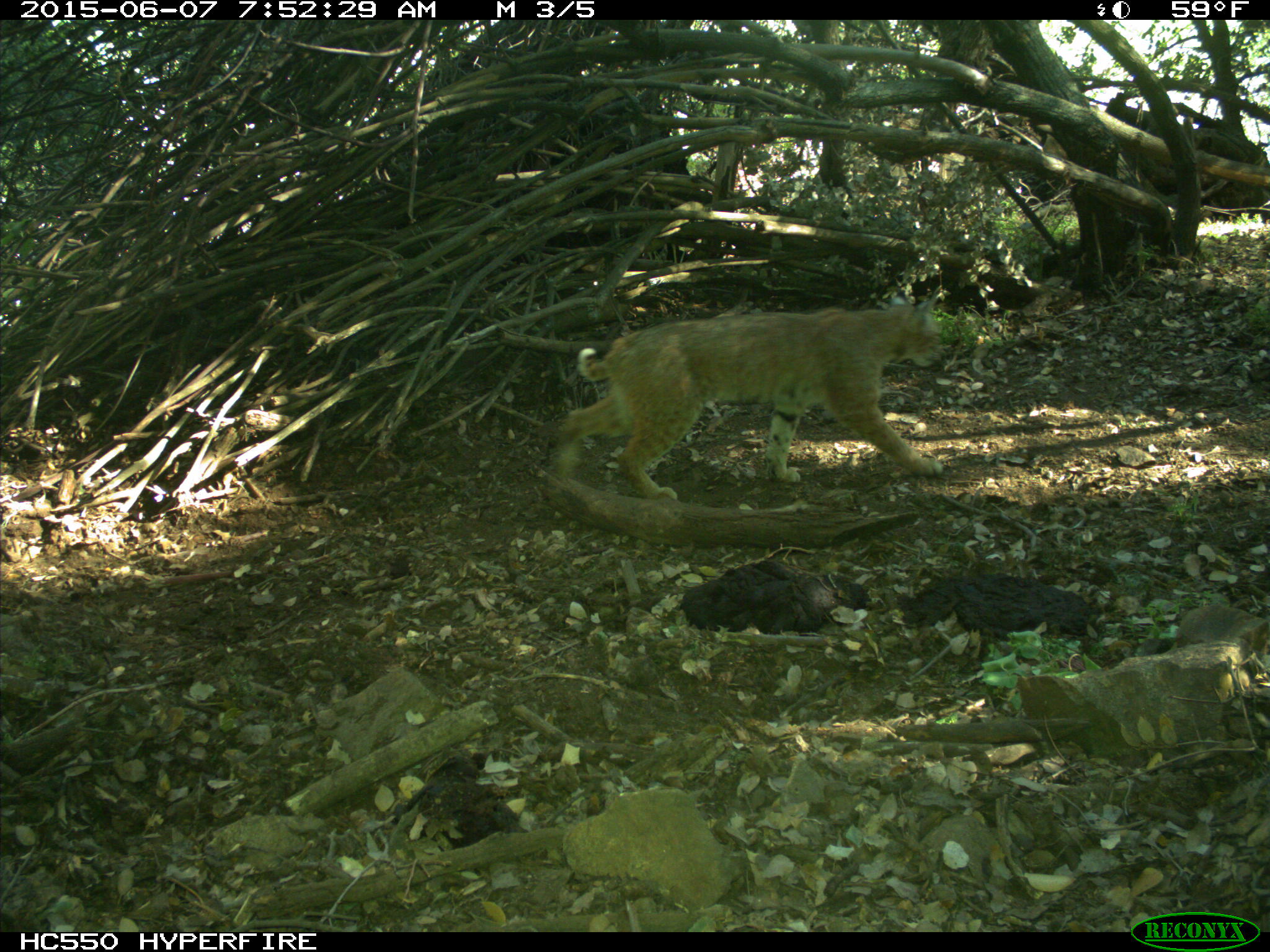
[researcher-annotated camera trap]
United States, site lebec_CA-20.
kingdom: Animalia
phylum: Chordata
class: Mammalia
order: Carnivora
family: Felidae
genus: Lynx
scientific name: Lynx rufus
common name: bobcat